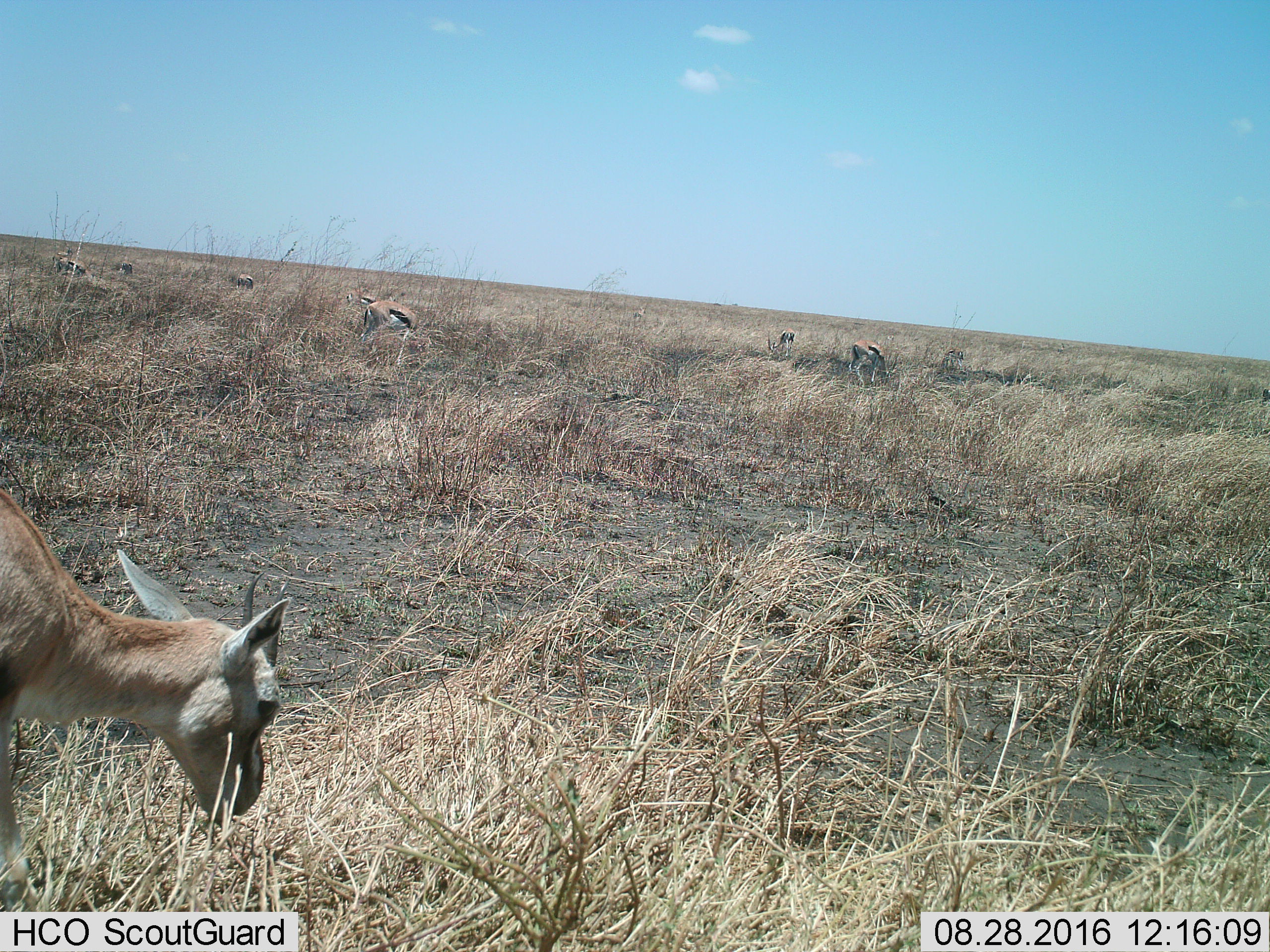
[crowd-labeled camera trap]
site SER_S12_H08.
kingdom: Animalia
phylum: Chordata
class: Mammalia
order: Artiodactyla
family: Bovidae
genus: Eudorcas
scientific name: Eudorcas thomsonii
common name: thomson's gazelle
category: gazellethomsons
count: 10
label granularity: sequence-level